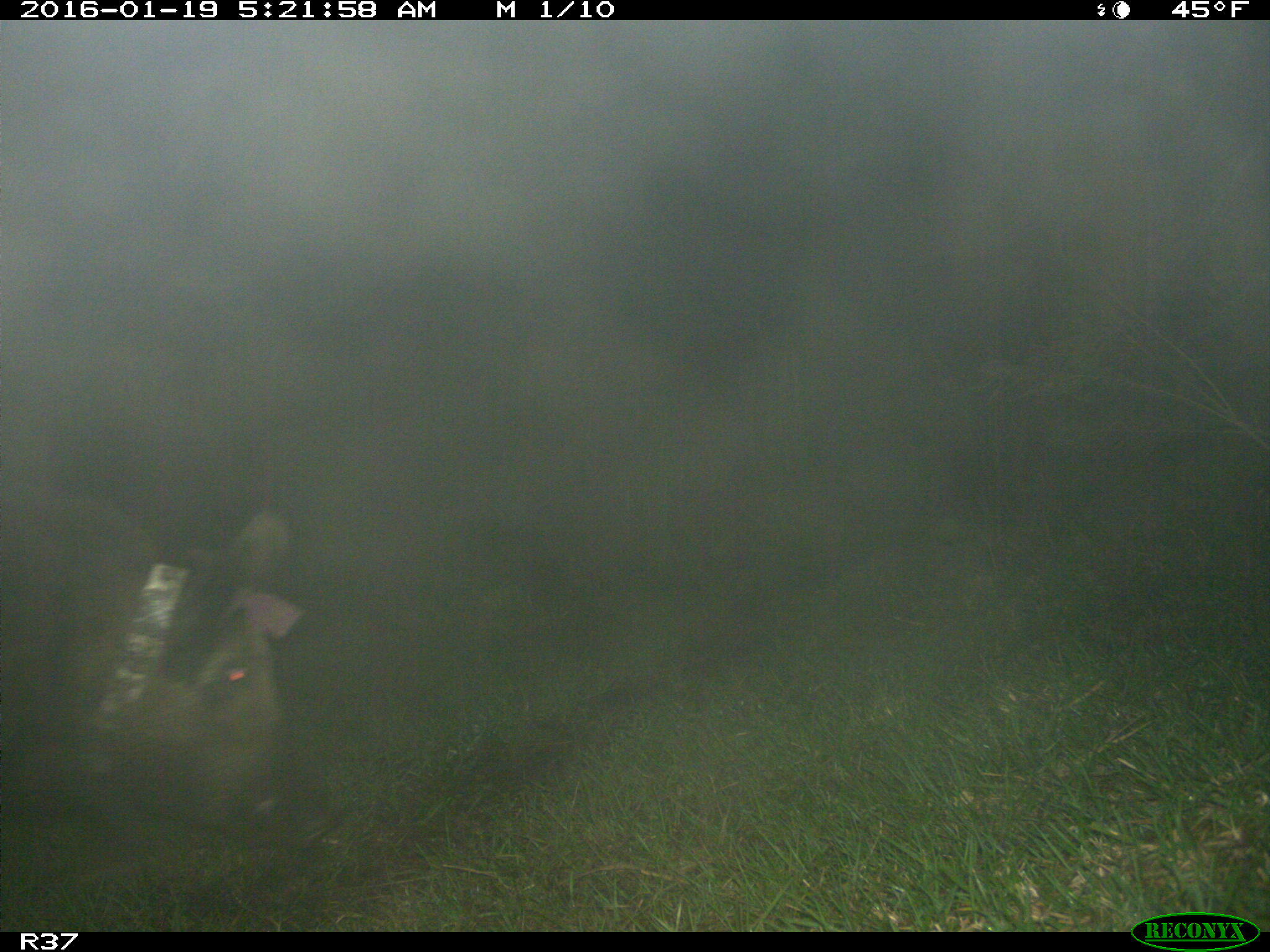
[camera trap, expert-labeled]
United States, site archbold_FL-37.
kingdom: Animalia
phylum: Chordata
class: Mammalia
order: Artiodactyla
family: Suidae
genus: Sus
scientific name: Sus scrofa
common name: wild boar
Sus scrofa (wild boar).